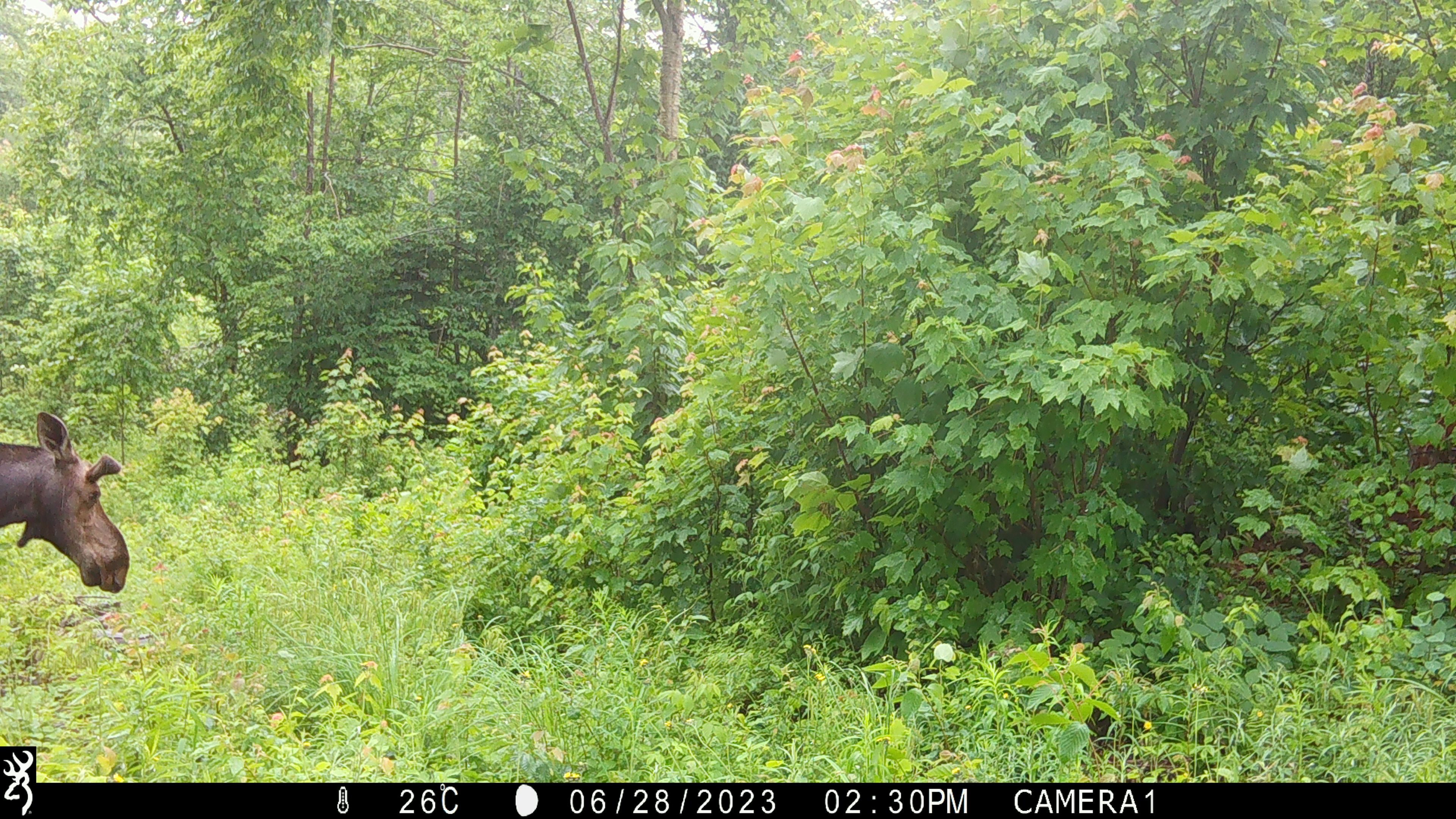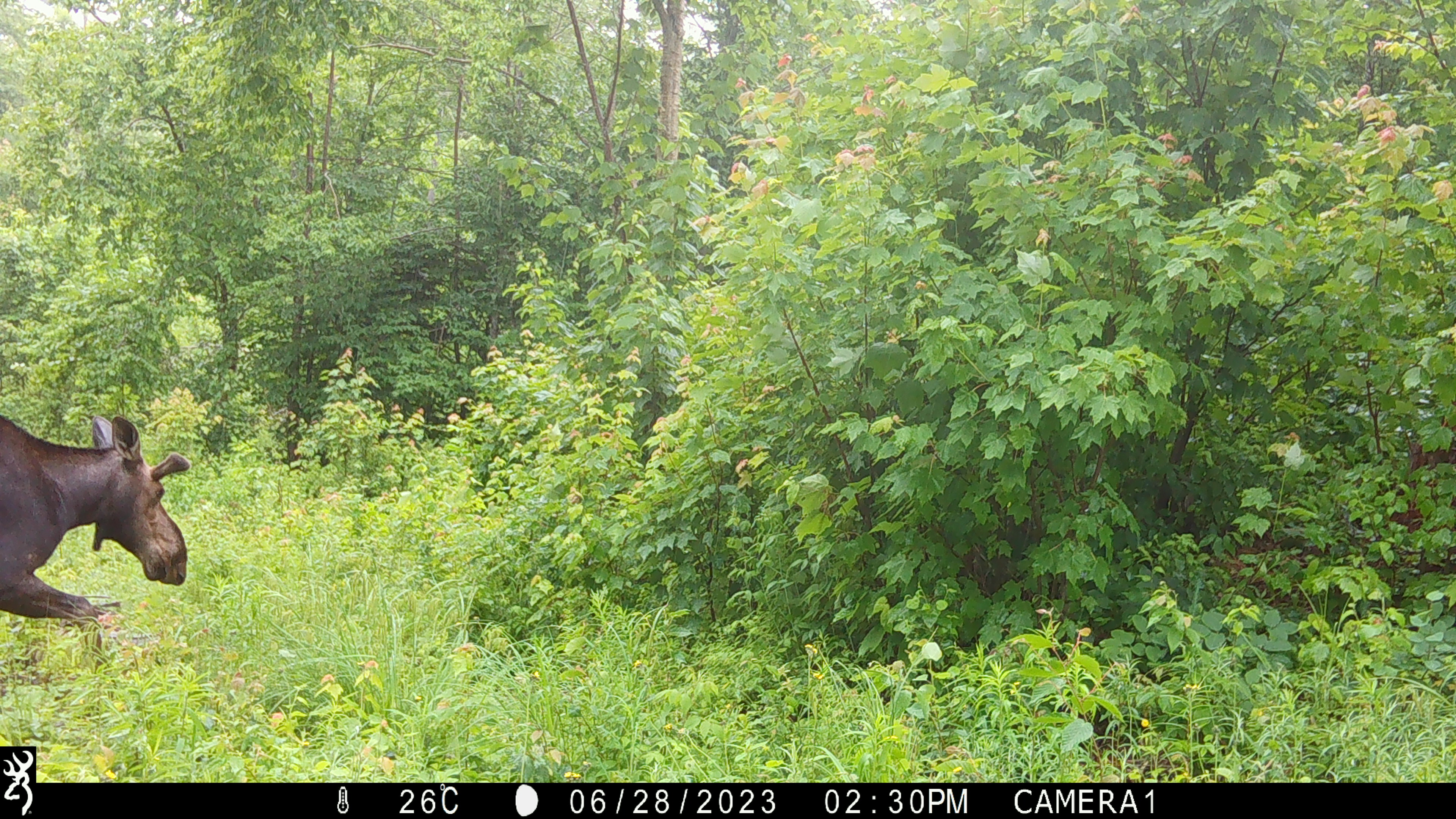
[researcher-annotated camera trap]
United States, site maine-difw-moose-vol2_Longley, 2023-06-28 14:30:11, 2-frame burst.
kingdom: Animalia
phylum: Chordata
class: Mammalia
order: Artiodactyla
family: Cervidae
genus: Alces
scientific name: Alces alces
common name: moose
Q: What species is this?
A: Moose (Alces alces).